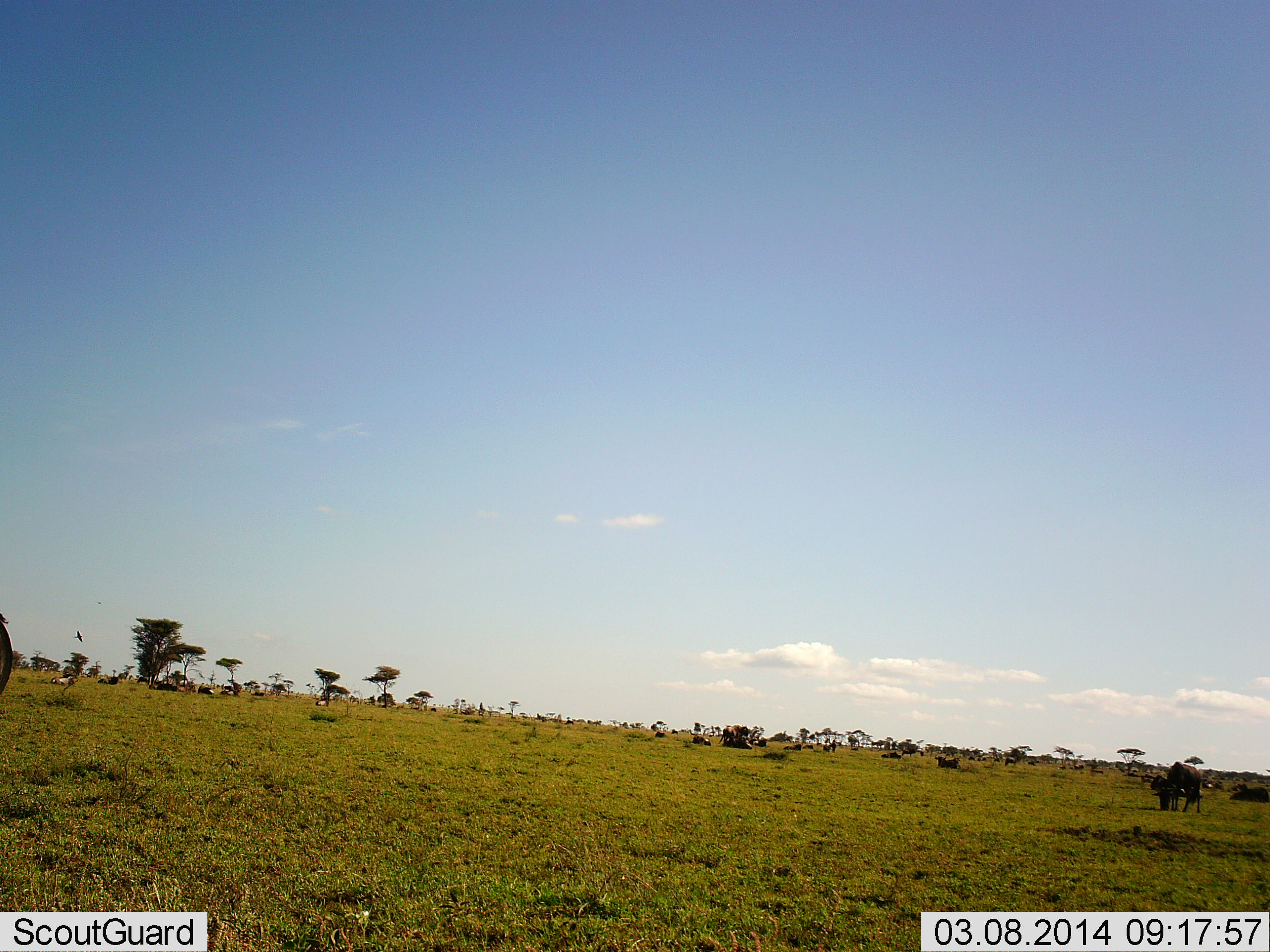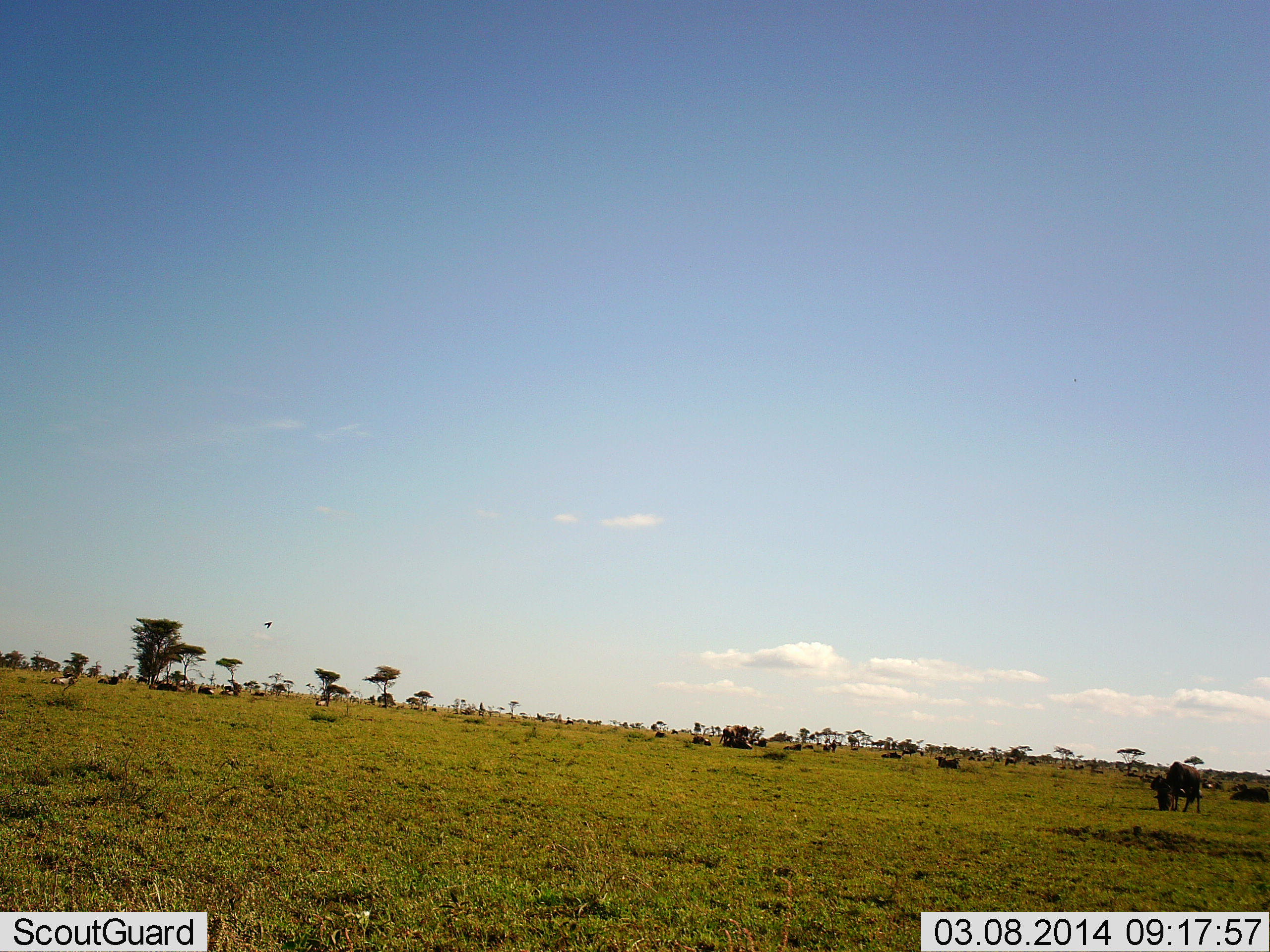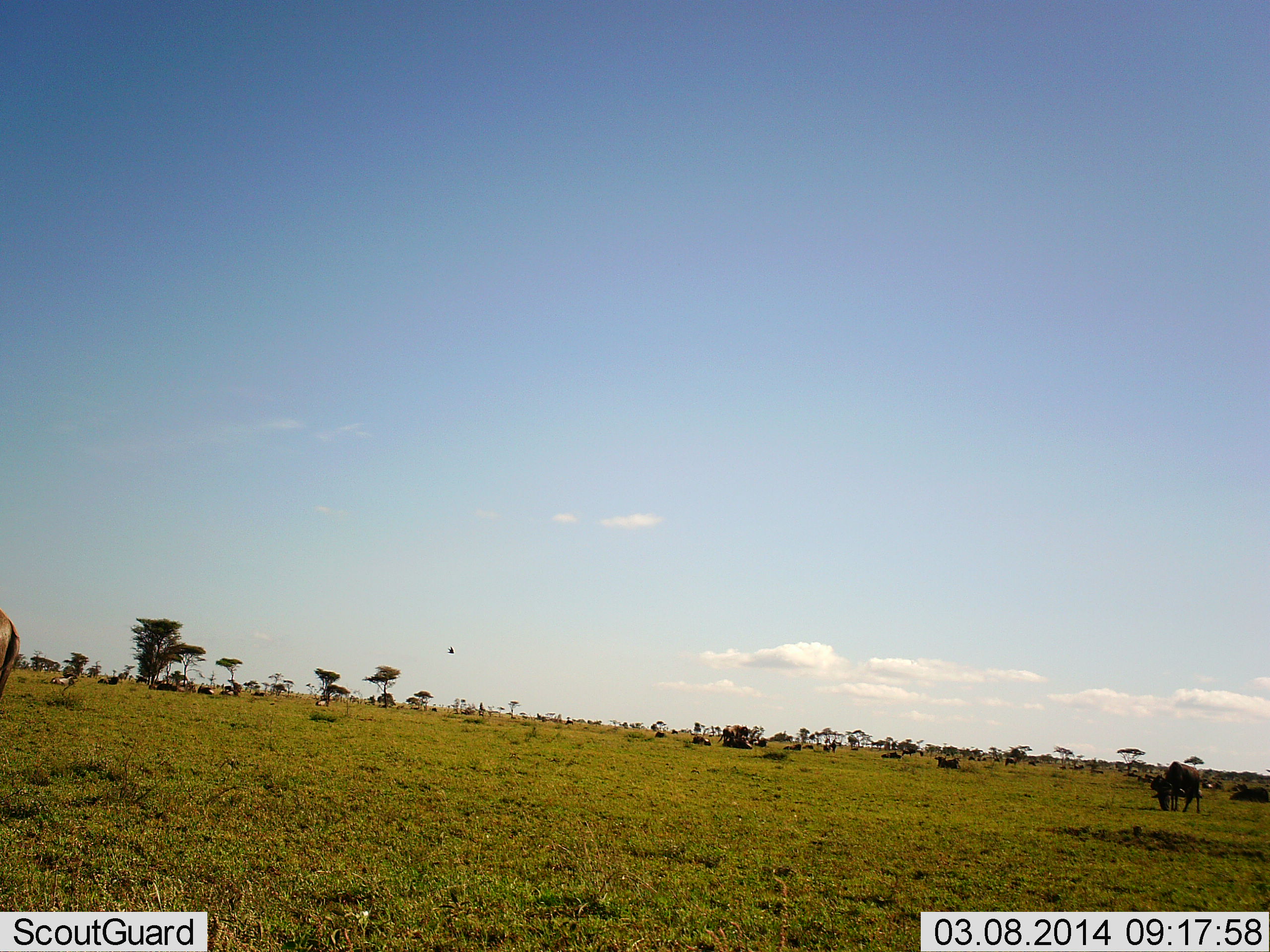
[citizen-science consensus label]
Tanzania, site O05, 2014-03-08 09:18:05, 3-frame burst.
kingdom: Animalia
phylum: Chordata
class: Mammalia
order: Artiodactyla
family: Bovidae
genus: Connochaetes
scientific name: Connochaetes taurinus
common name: blue wildebeest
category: wildebeest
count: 3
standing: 50%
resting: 31%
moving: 38%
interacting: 6%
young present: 0%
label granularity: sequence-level